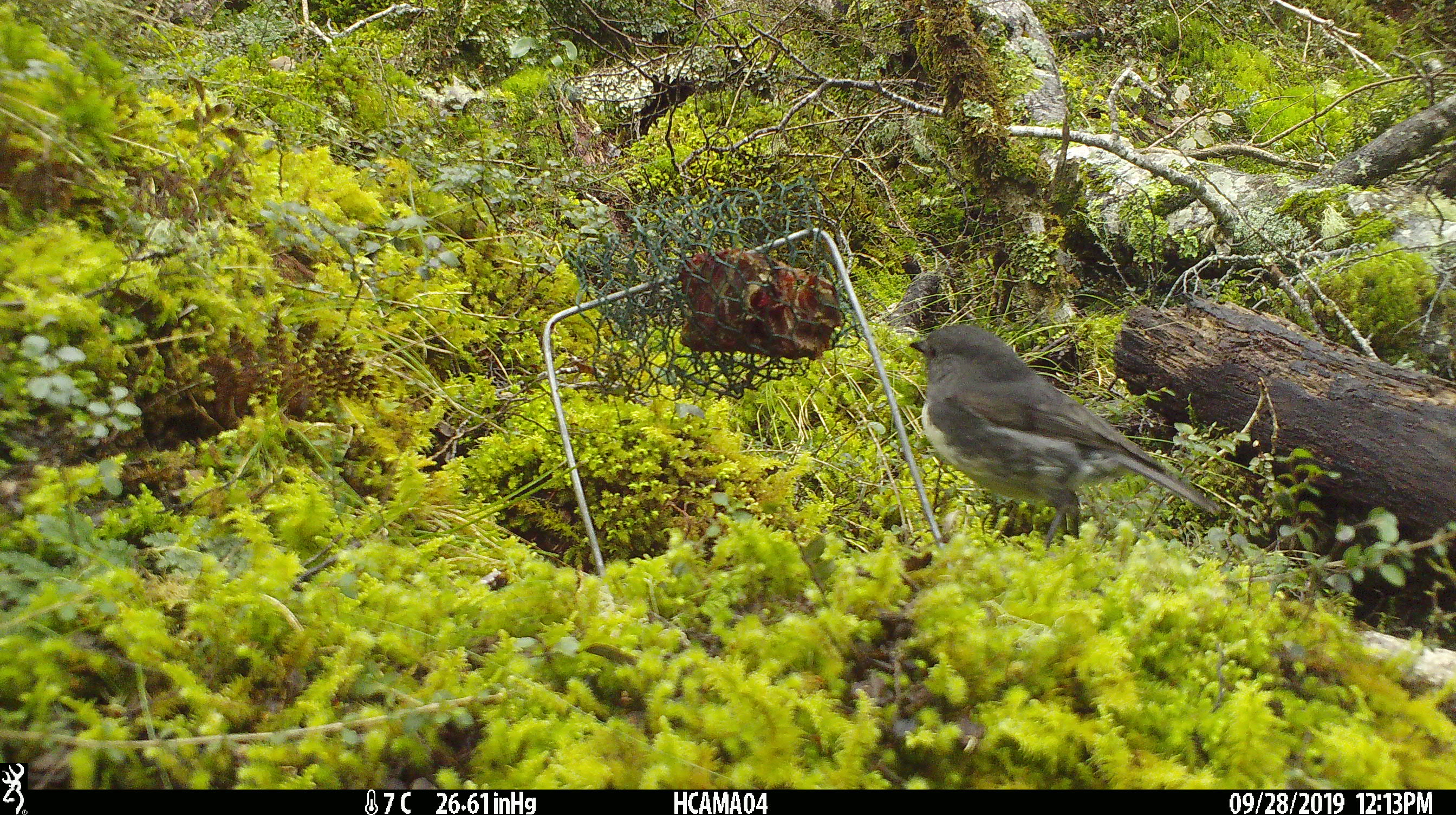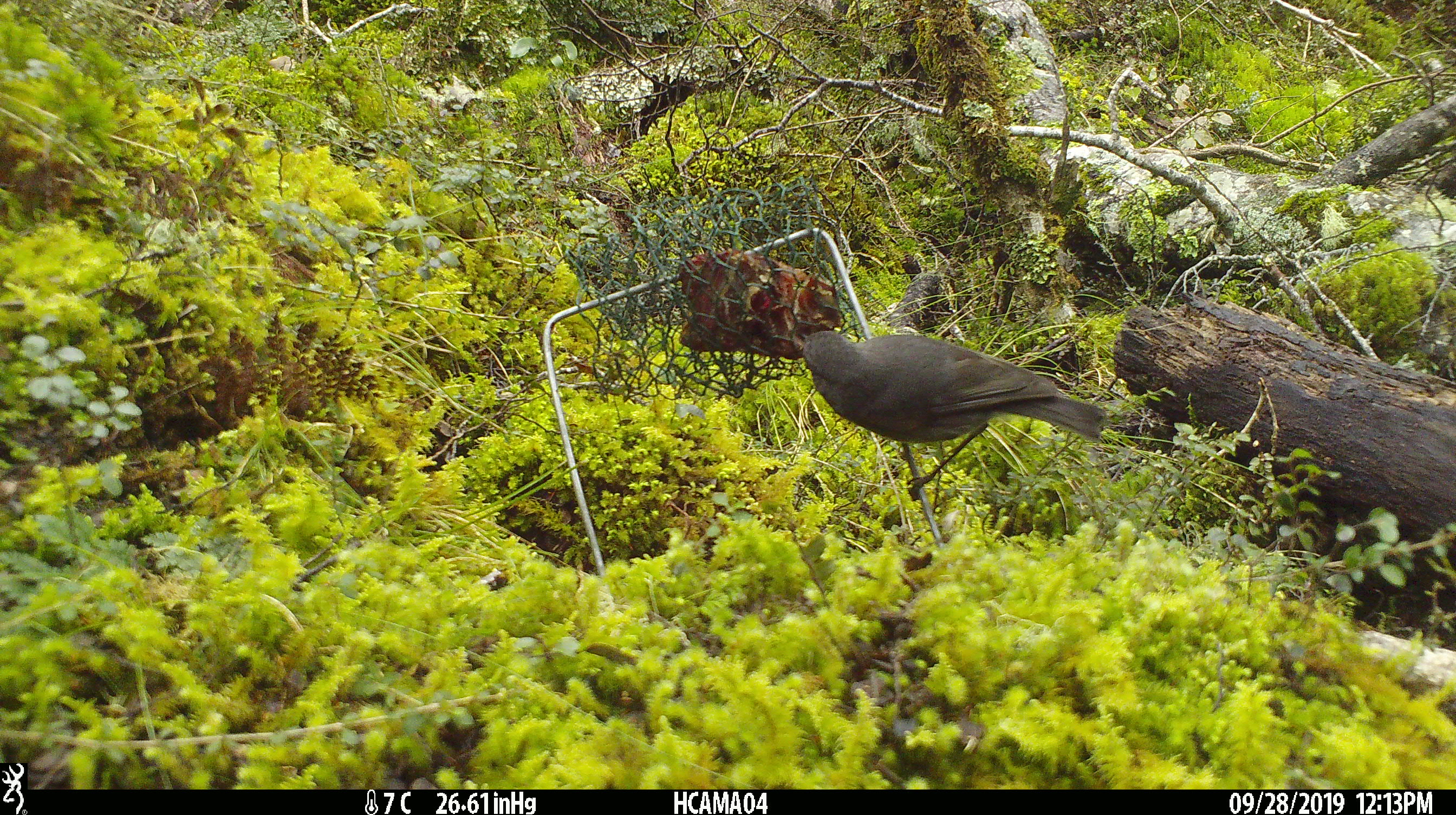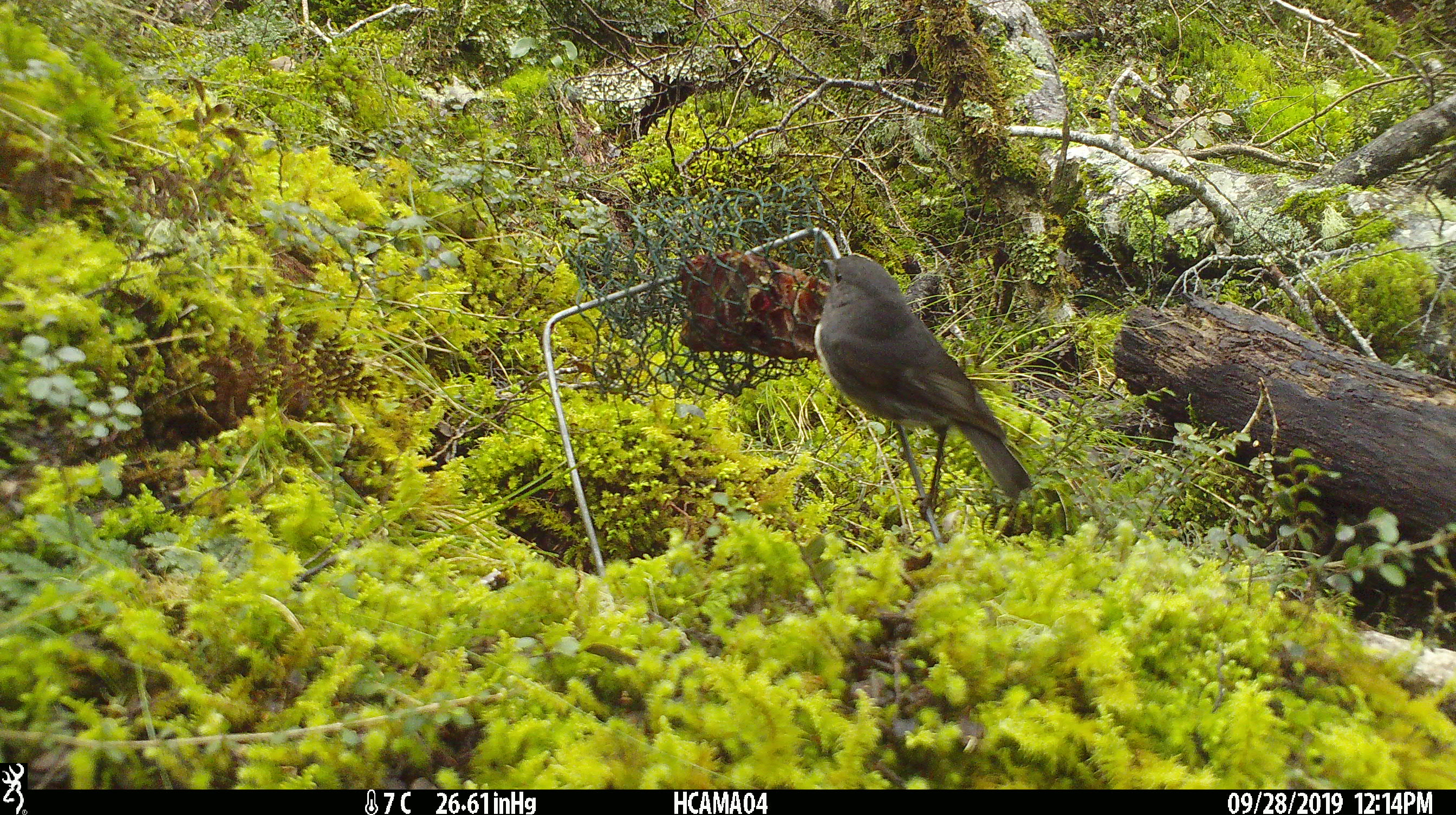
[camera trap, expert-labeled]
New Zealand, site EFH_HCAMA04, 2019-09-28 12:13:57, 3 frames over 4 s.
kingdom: Animalia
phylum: Chordata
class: Aves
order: Passeriformes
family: Petroicidae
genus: Petroica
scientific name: Petroica australis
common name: new zealand robin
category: robin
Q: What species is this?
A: Robin (new zealand robin) (Petroica australis).